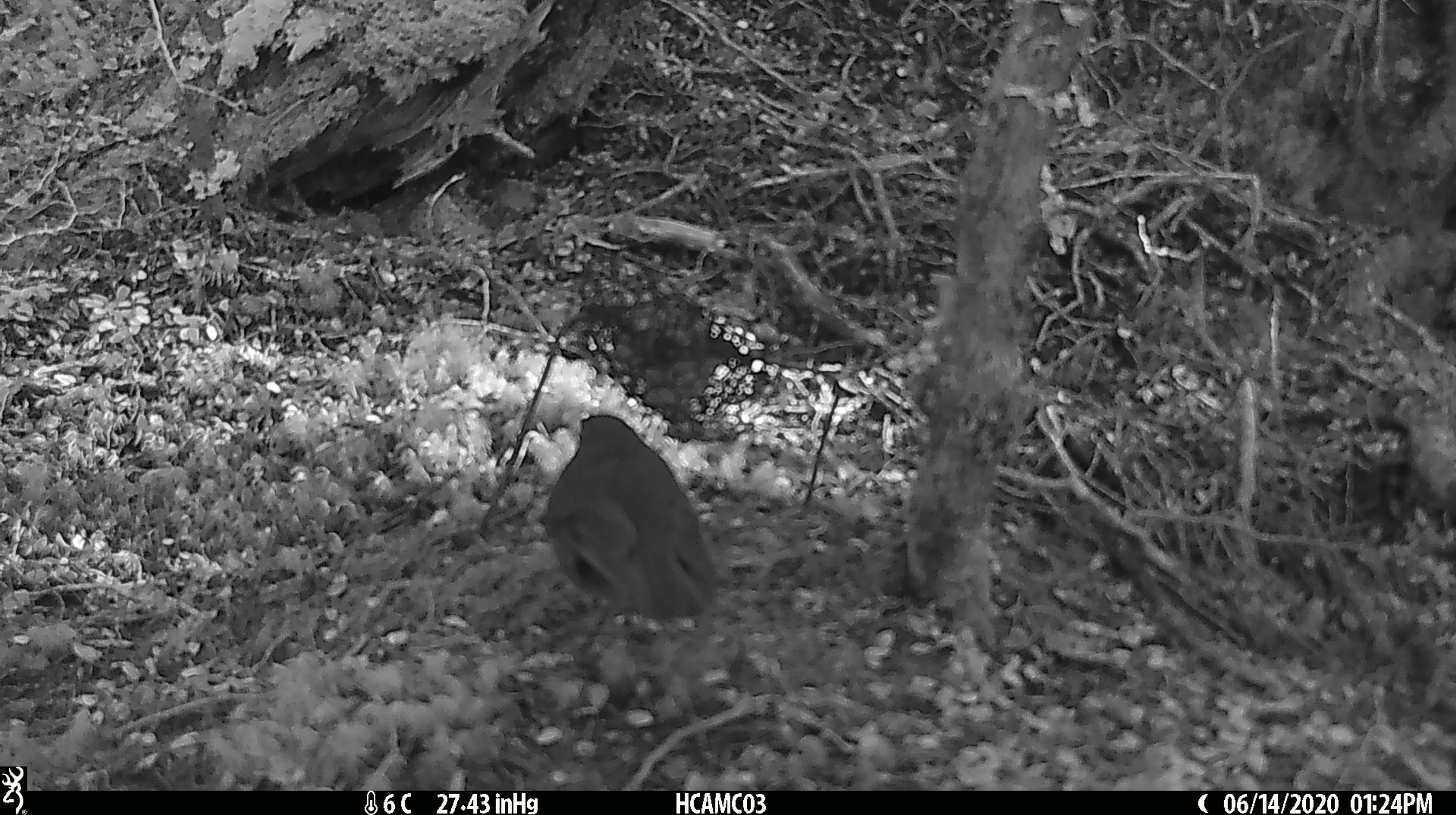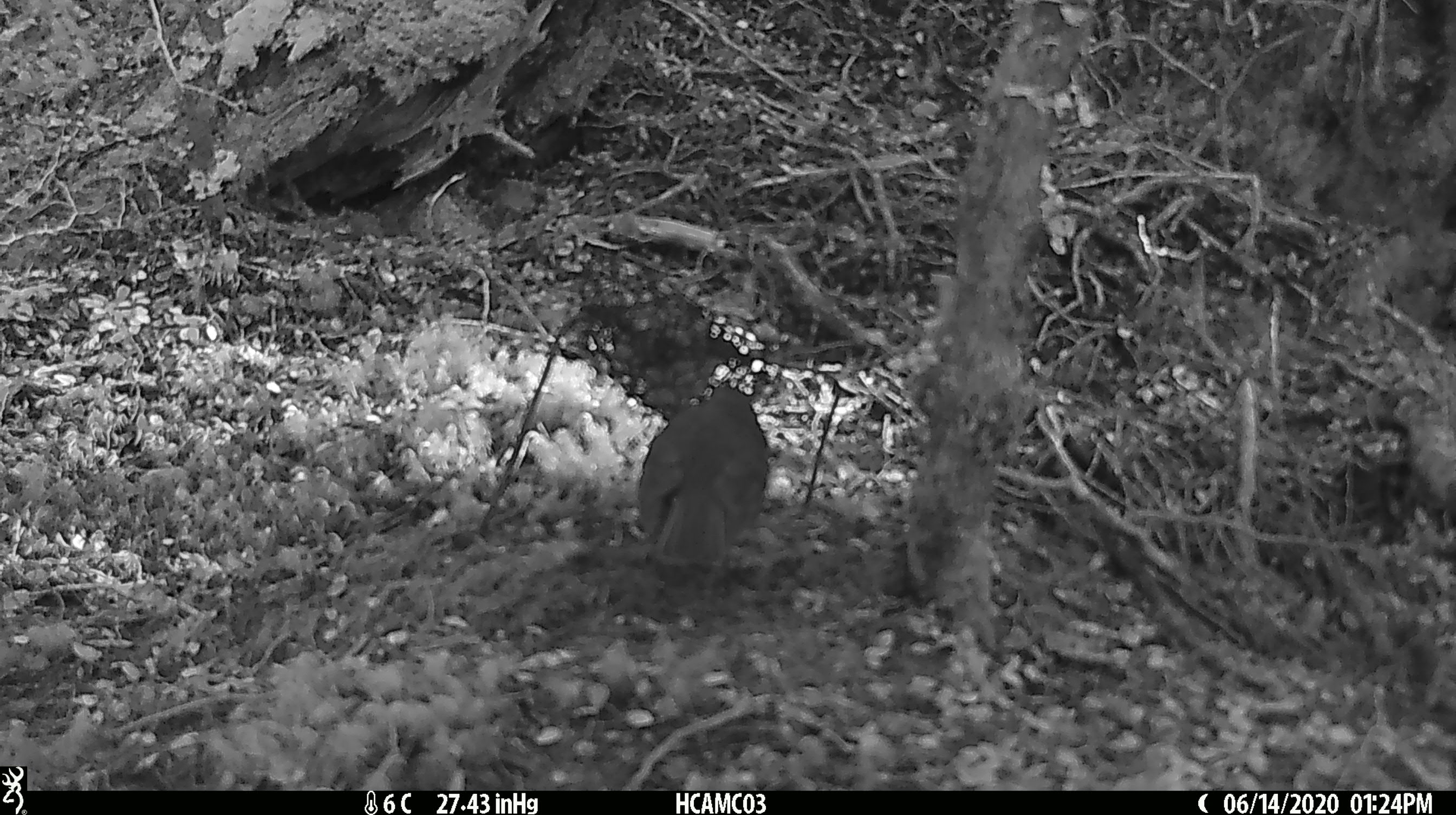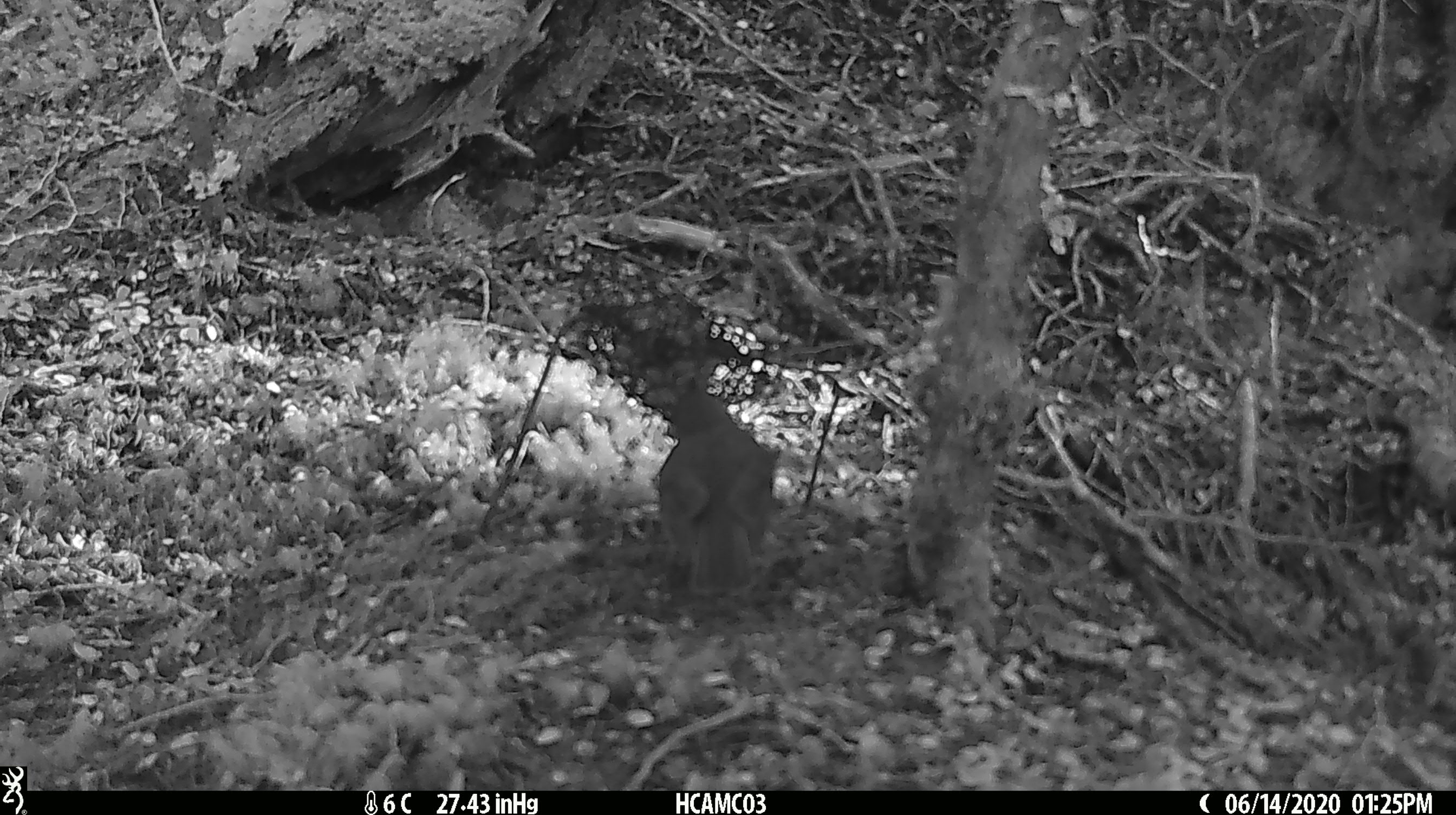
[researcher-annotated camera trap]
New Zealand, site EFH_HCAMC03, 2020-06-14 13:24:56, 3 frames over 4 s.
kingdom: Animalia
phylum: Chordata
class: Aves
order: Passeriformes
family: Petroicidae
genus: Petroica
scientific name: Petroica australis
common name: new zealand robin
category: robin